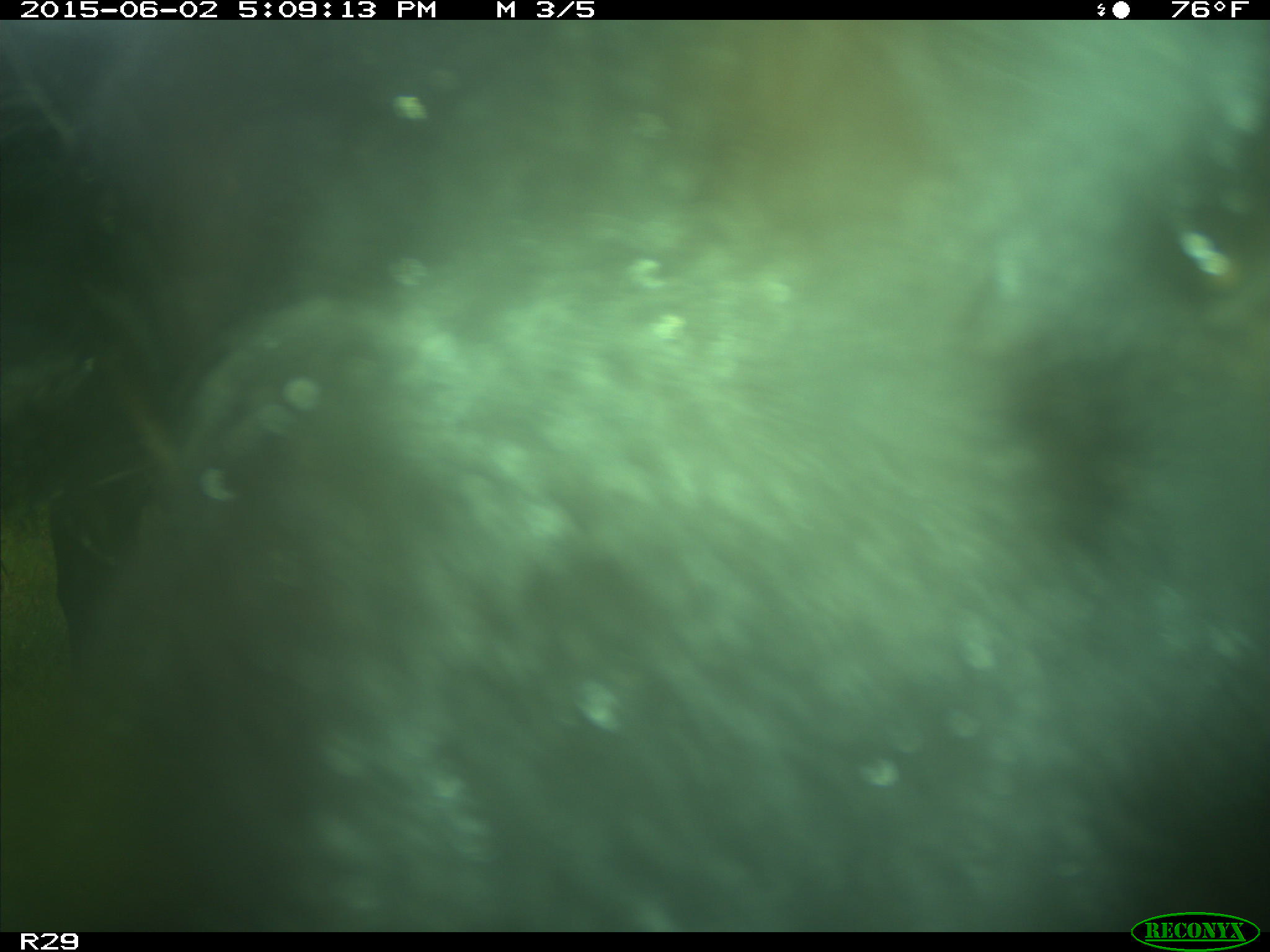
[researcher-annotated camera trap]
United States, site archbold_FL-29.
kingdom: Animalia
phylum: Chordata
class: Mammalia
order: Artiodactyla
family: Bovidae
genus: Bos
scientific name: Bos taurus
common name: domestic cow